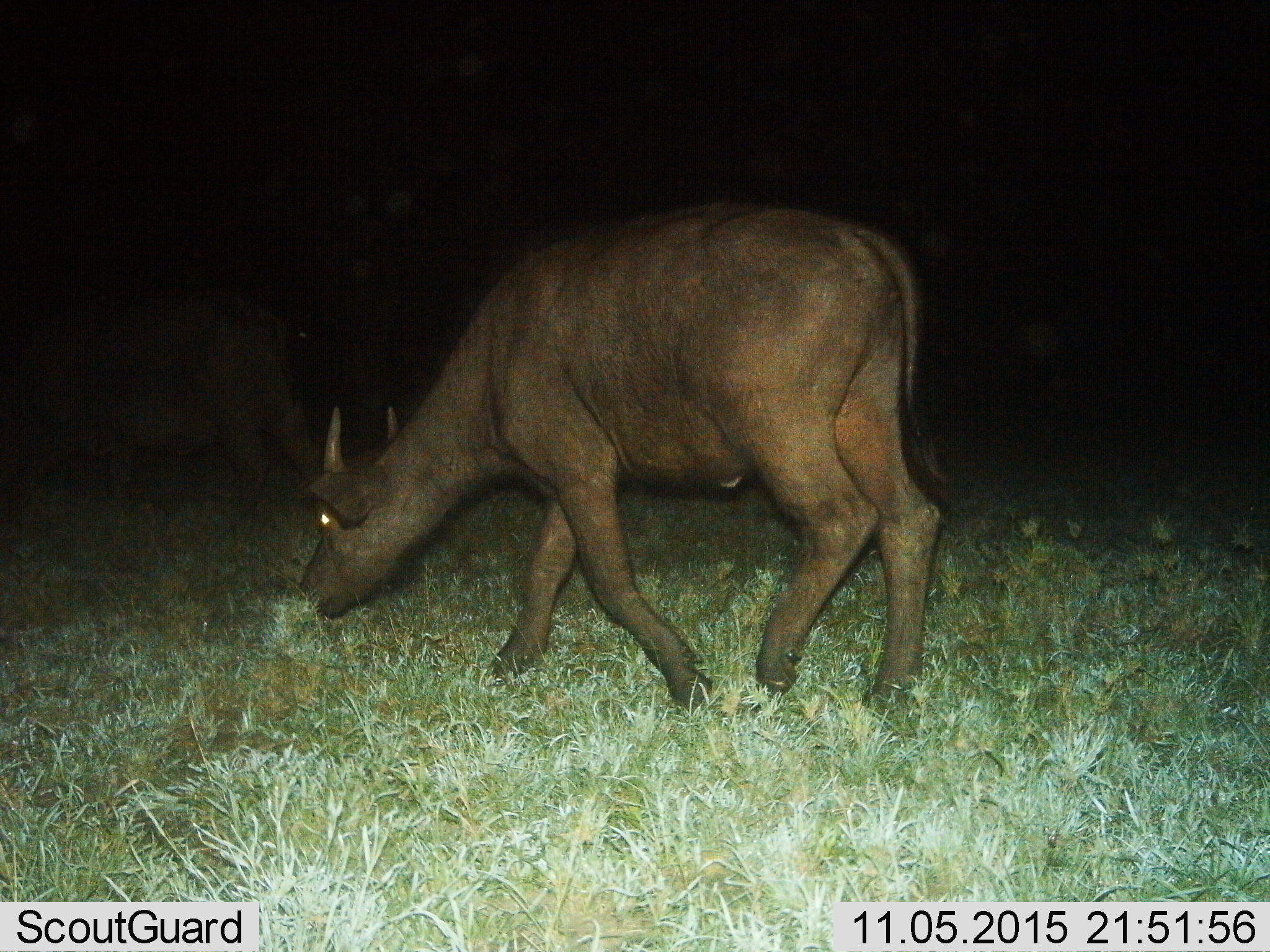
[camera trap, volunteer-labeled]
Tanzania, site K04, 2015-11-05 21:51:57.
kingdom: Animalia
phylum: Chordata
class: Mammalia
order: Artiodactyla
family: Bovidae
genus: Syncerus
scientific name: Syncerus caffer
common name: cape buffalo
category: buffalo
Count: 1.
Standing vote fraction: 17%.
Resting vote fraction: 0%.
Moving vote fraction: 50%.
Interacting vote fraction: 0%.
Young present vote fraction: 17%.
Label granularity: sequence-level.